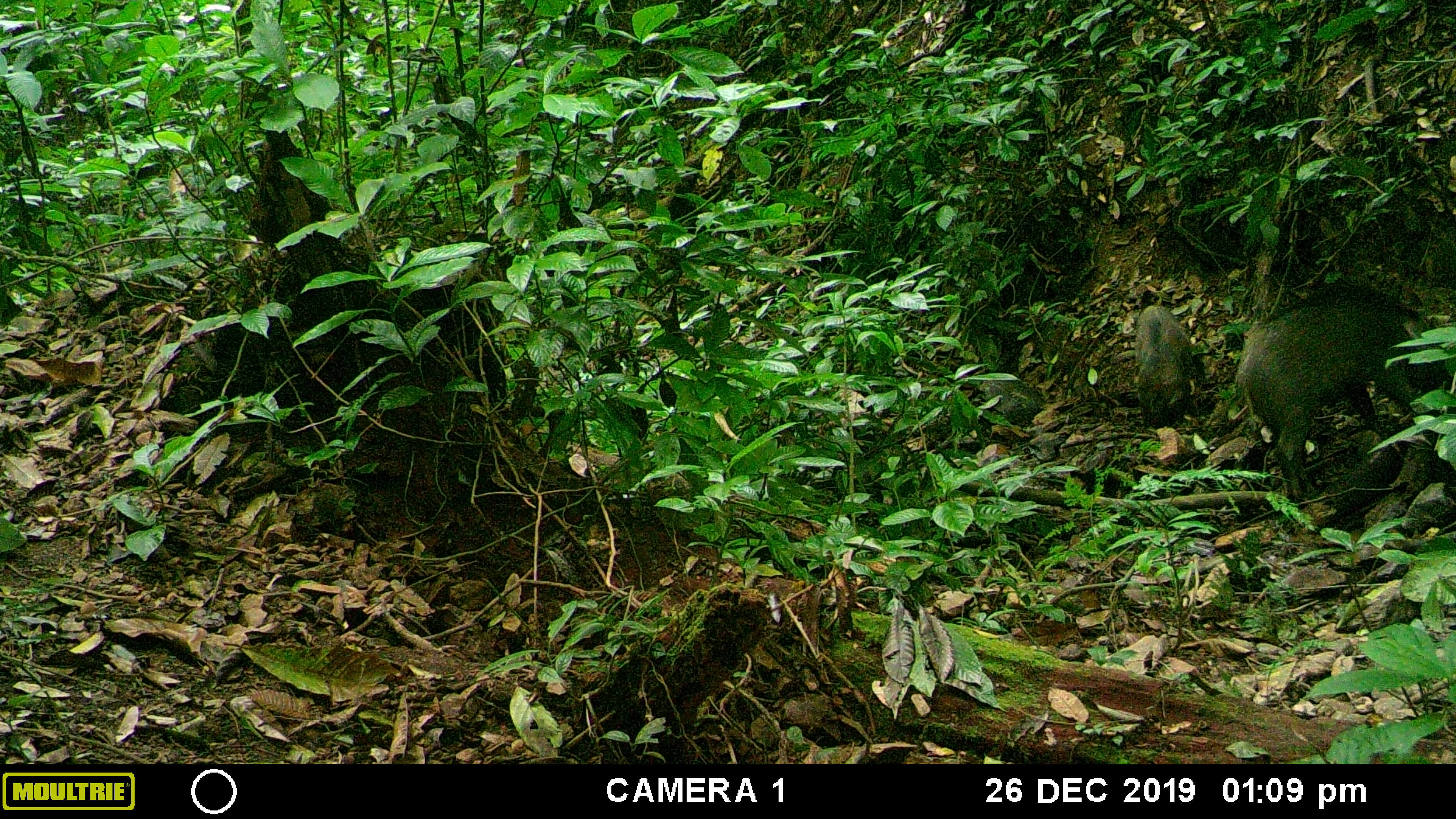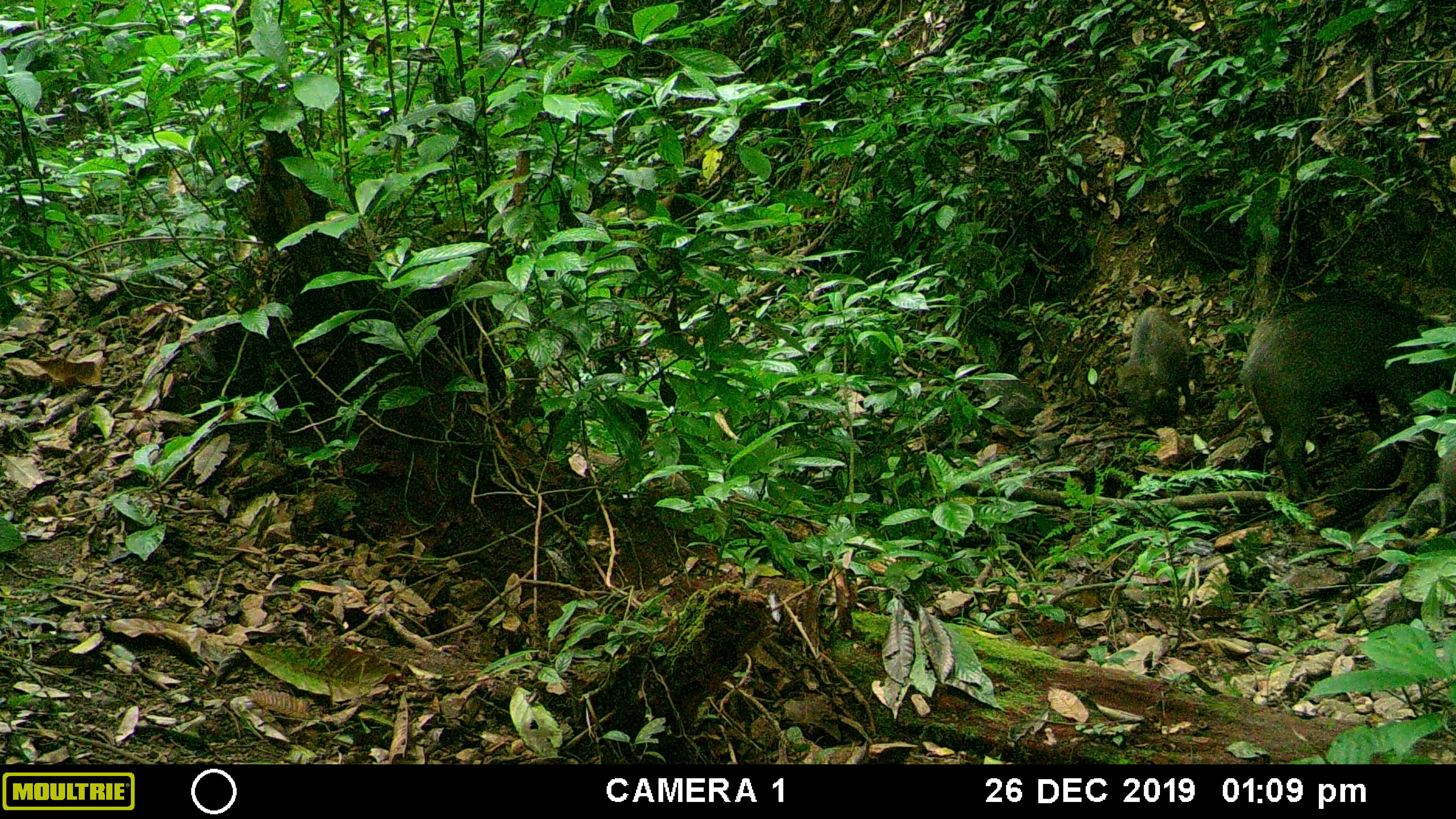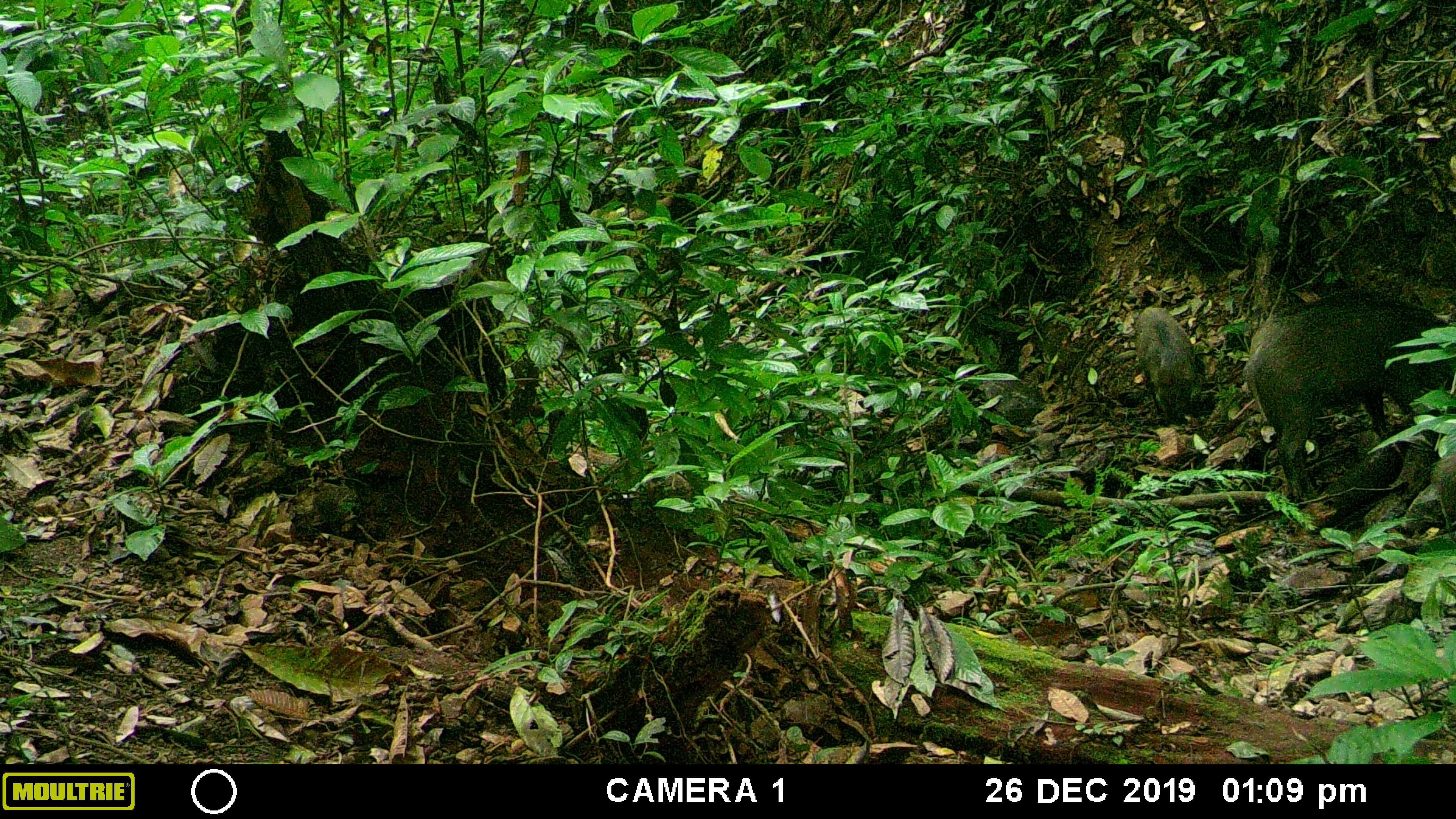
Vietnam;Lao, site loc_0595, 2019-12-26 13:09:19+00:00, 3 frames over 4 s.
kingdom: Animalia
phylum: Chordata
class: Mammalia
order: Artiodactyla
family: Suidae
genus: Sus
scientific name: Sus scrofa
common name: eurasian wild pig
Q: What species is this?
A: Eurasian wild pig (Sus scrofa).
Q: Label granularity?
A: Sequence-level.